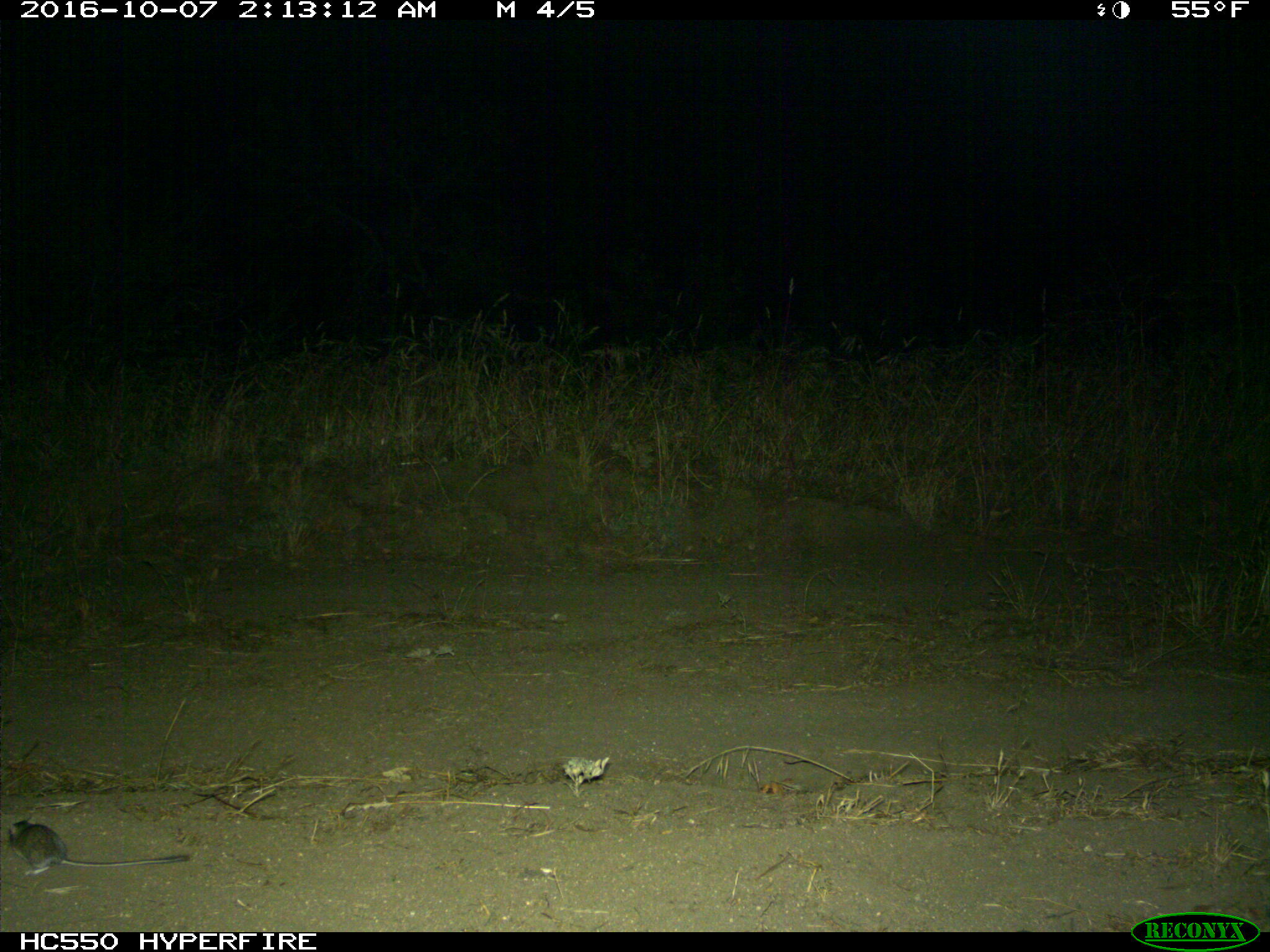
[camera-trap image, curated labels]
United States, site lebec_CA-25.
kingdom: Animalia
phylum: Chordata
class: Mammalia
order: Rodentia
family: Cricetidae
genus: Peromyscus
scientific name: Peromyscus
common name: deermice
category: unidentified deer mouse